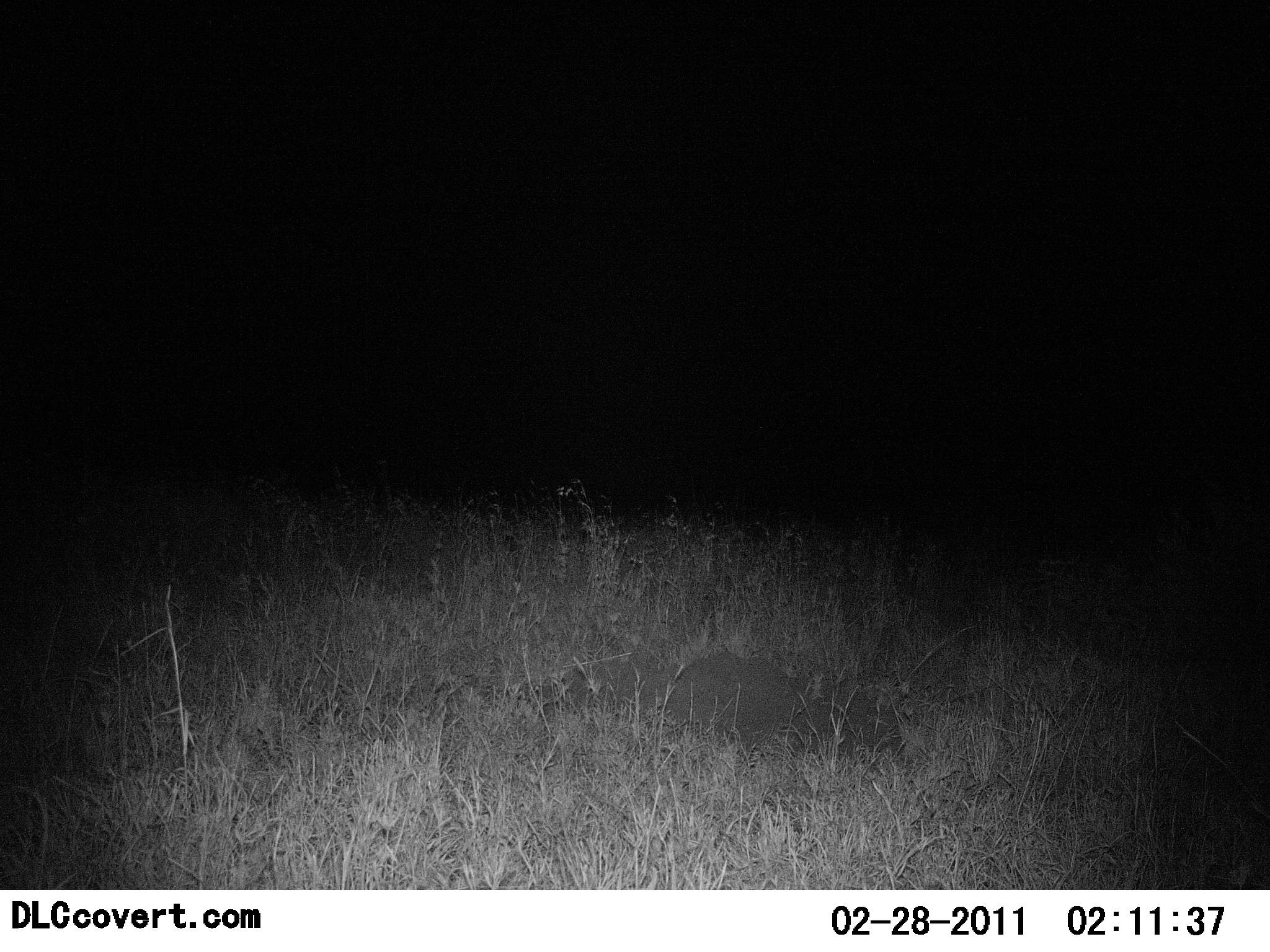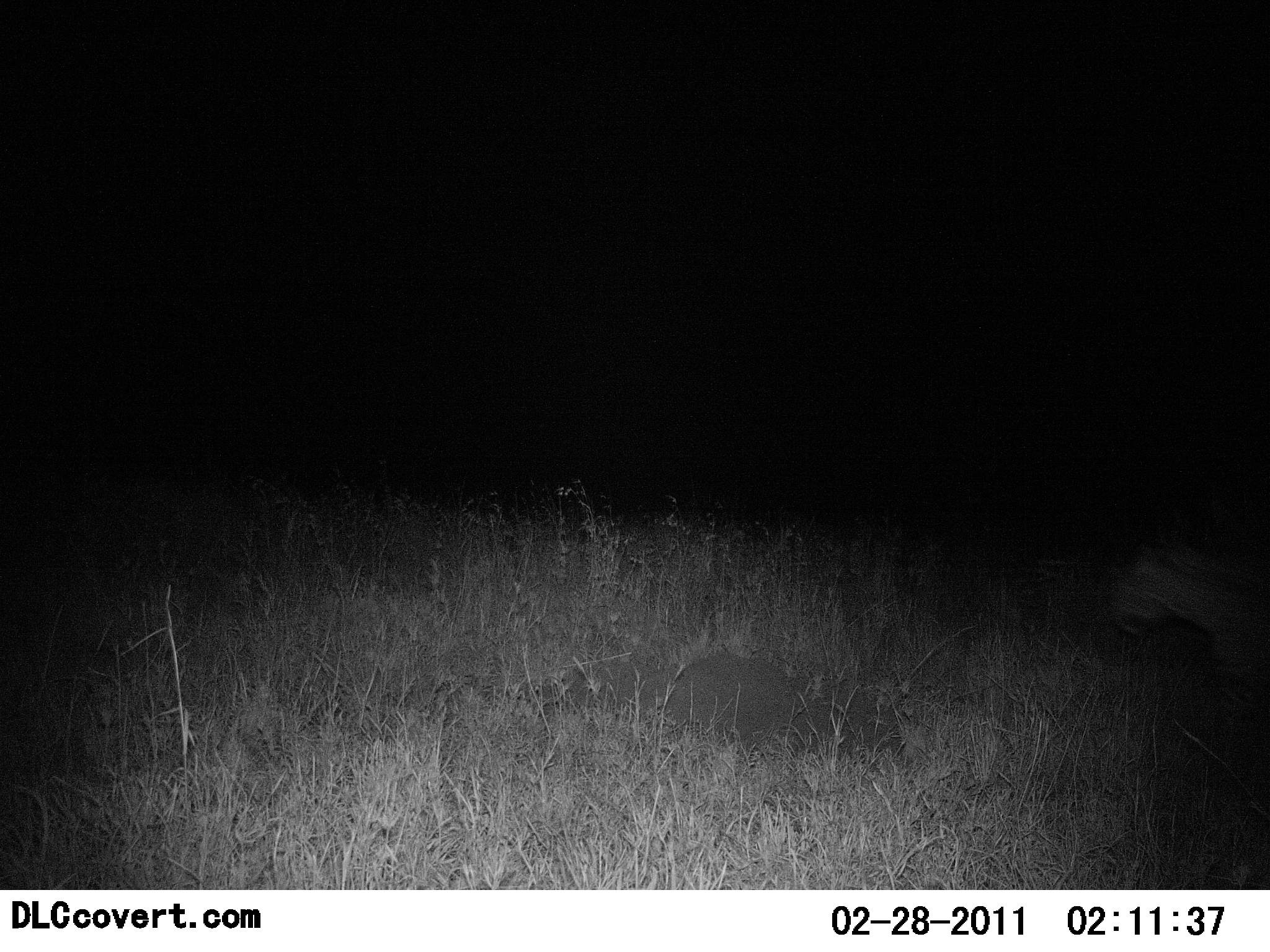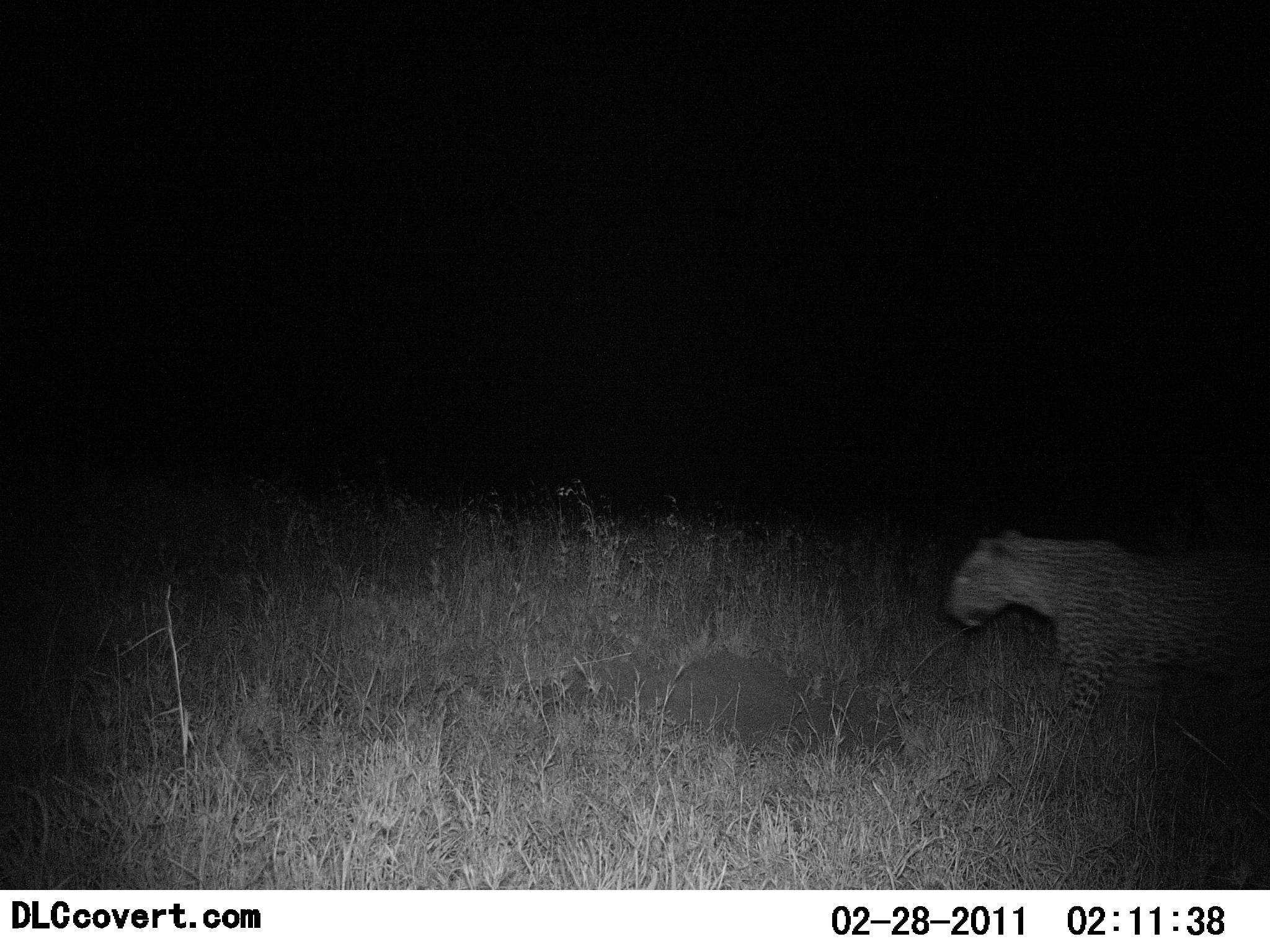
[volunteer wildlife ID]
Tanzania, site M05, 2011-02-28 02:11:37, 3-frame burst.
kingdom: Animalia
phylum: Chordata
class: Mammalia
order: Carnivora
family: Felidae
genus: Panthera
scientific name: Panthera pardus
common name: leopard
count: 1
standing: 10%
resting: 0%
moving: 100%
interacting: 0%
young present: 0%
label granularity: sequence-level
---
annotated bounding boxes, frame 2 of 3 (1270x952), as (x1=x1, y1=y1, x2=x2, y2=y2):
animal: (x1=1110, y1=535, x2=1270, y2=732)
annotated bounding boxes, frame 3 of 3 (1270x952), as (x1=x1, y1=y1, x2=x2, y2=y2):
animal: (x1=946, y1=522, x2=1270, y2=747)